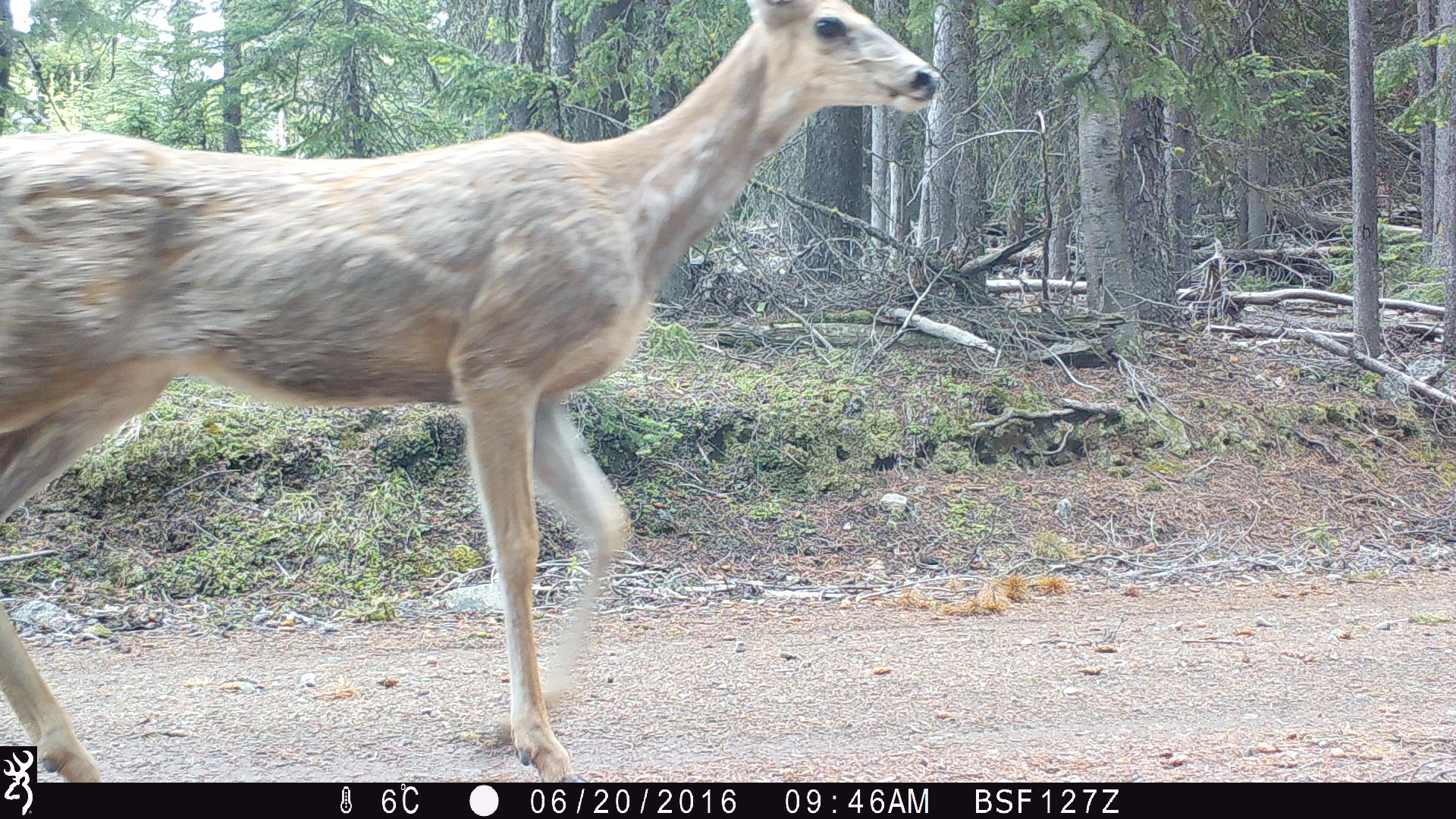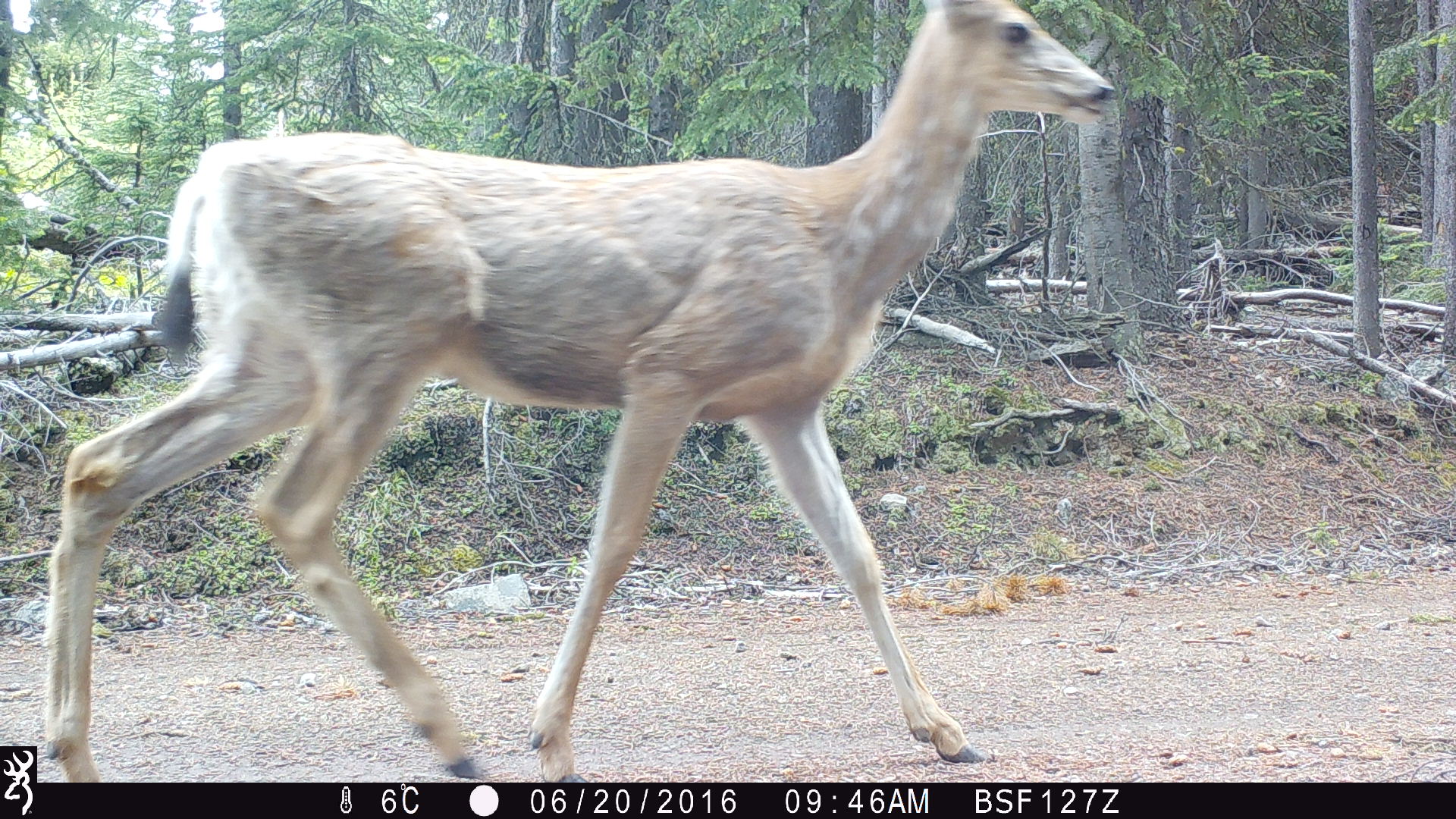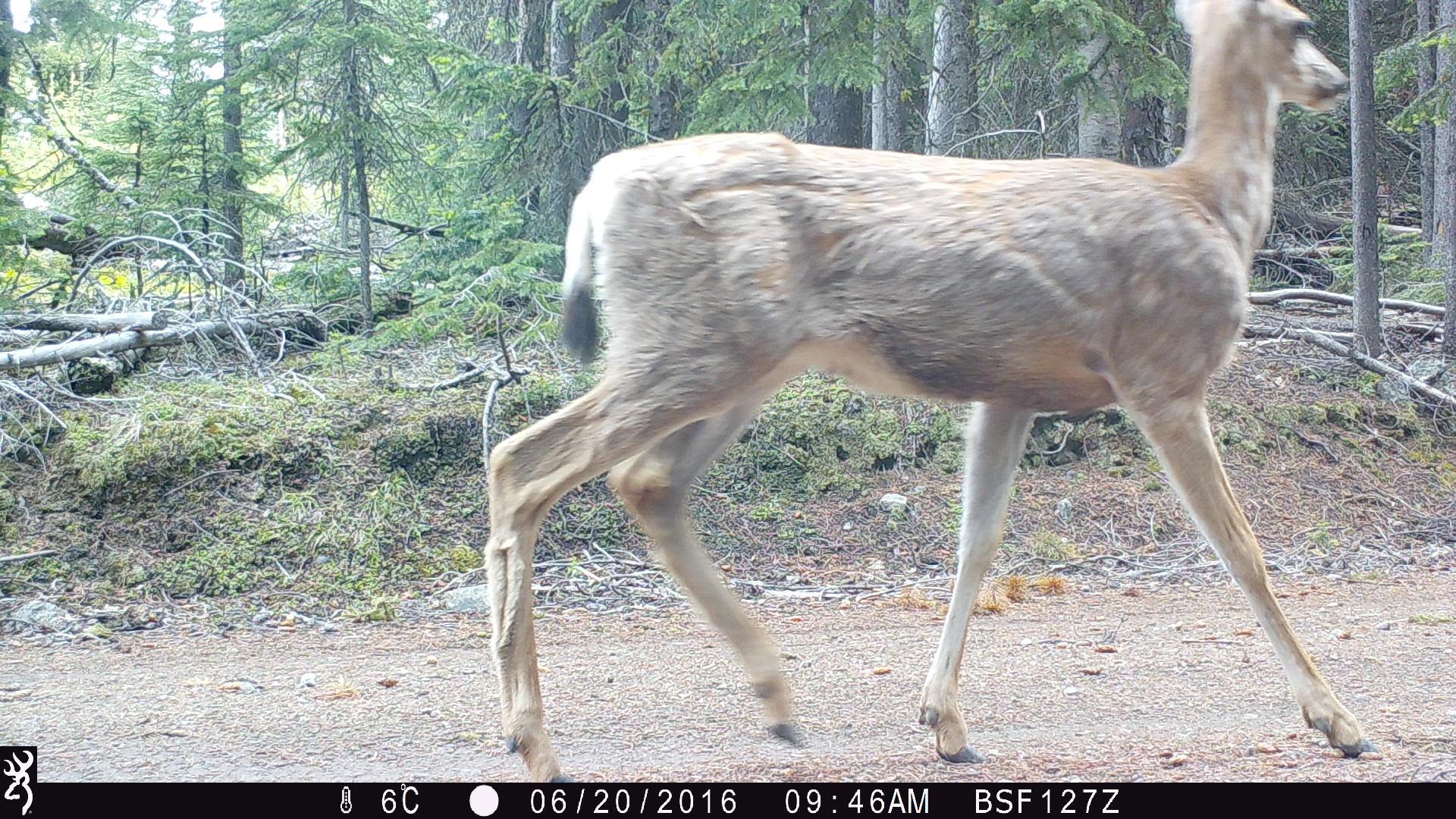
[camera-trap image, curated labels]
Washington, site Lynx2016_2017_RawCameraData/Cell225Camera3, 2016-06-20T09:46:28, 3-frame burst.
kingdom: Animalia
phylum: Chordata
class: Mammalia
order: Artiodactyla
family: Cervidae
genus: Odocoileus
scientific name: Odocoileus hemionus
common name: mule deer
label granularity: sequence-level